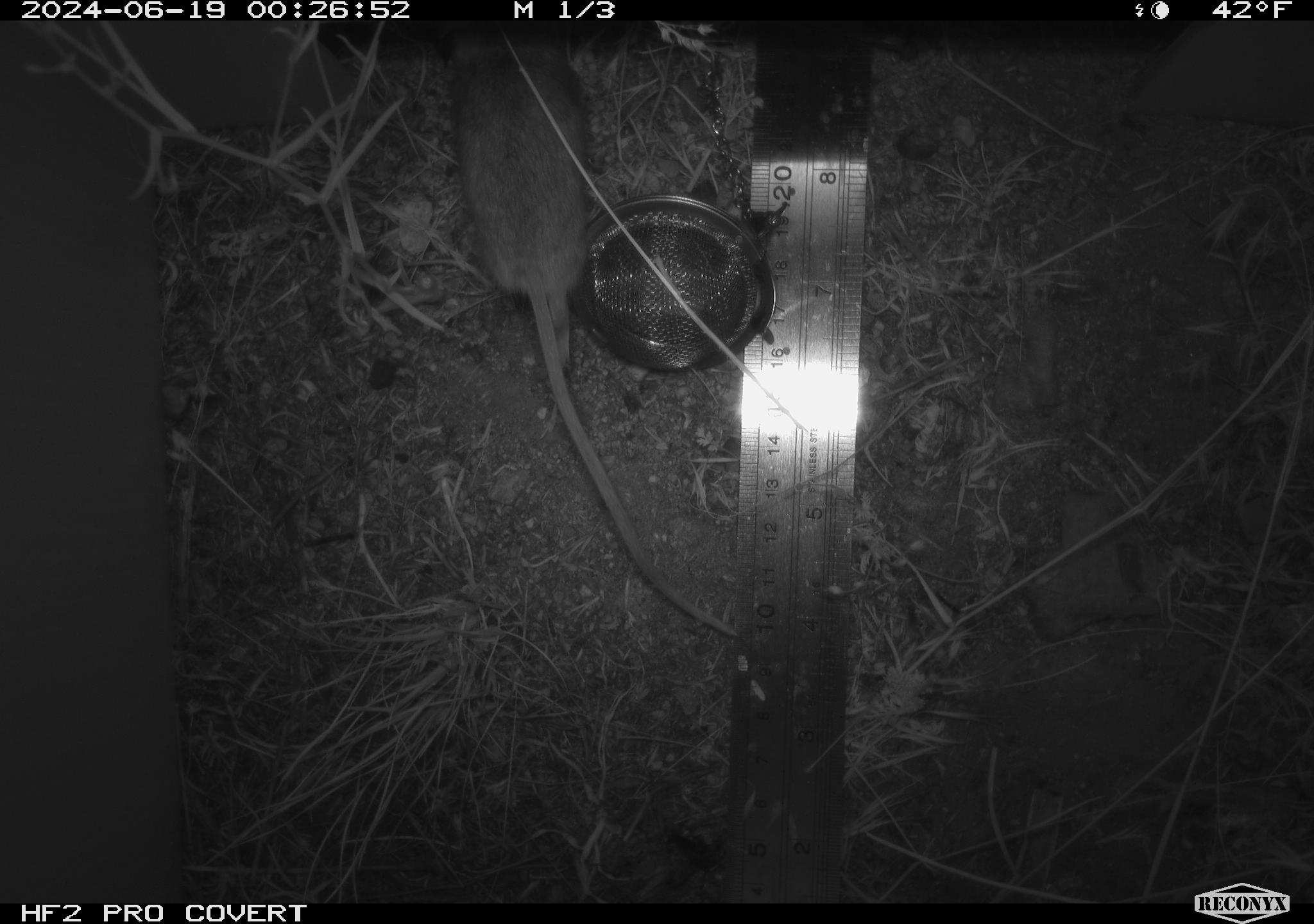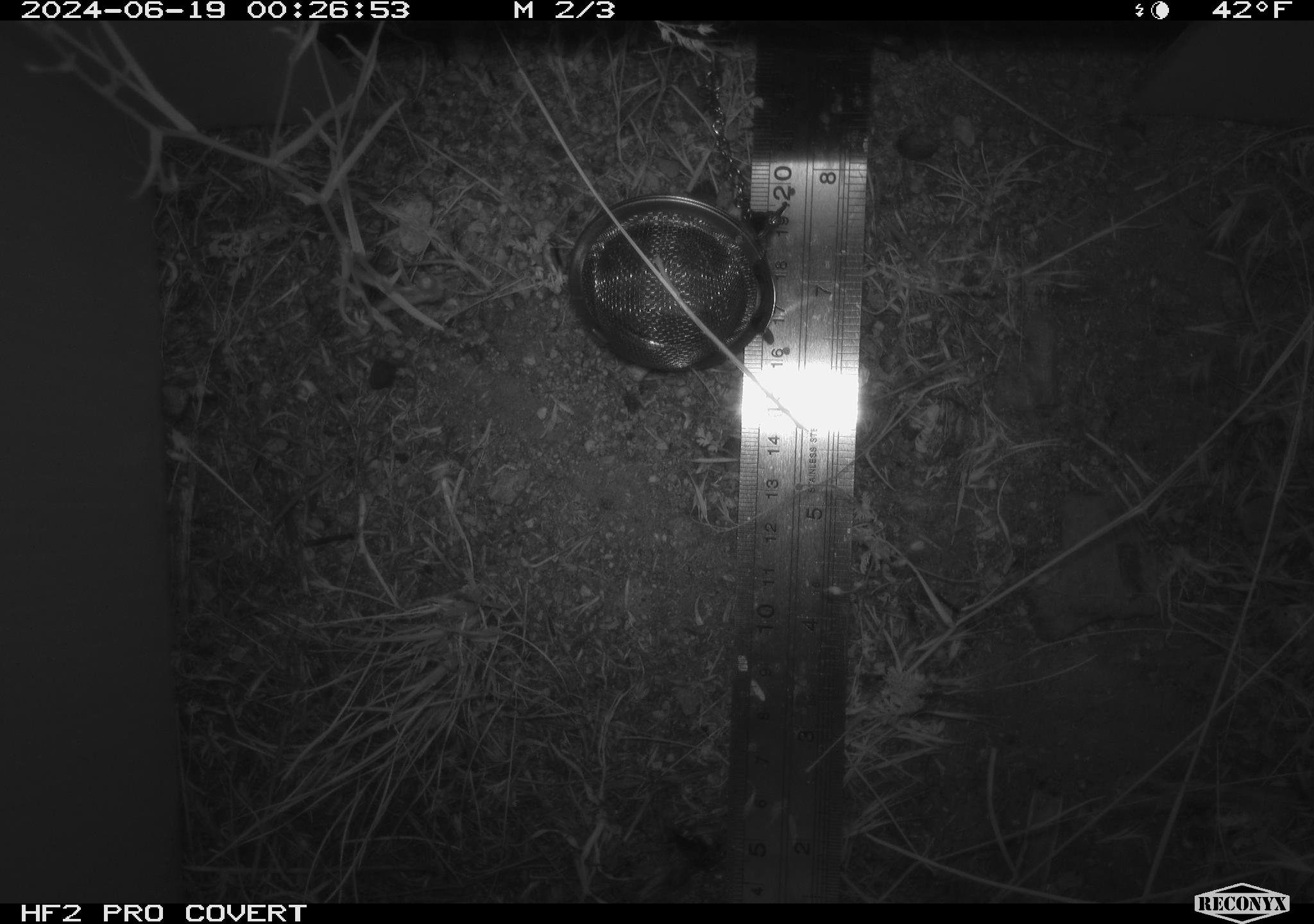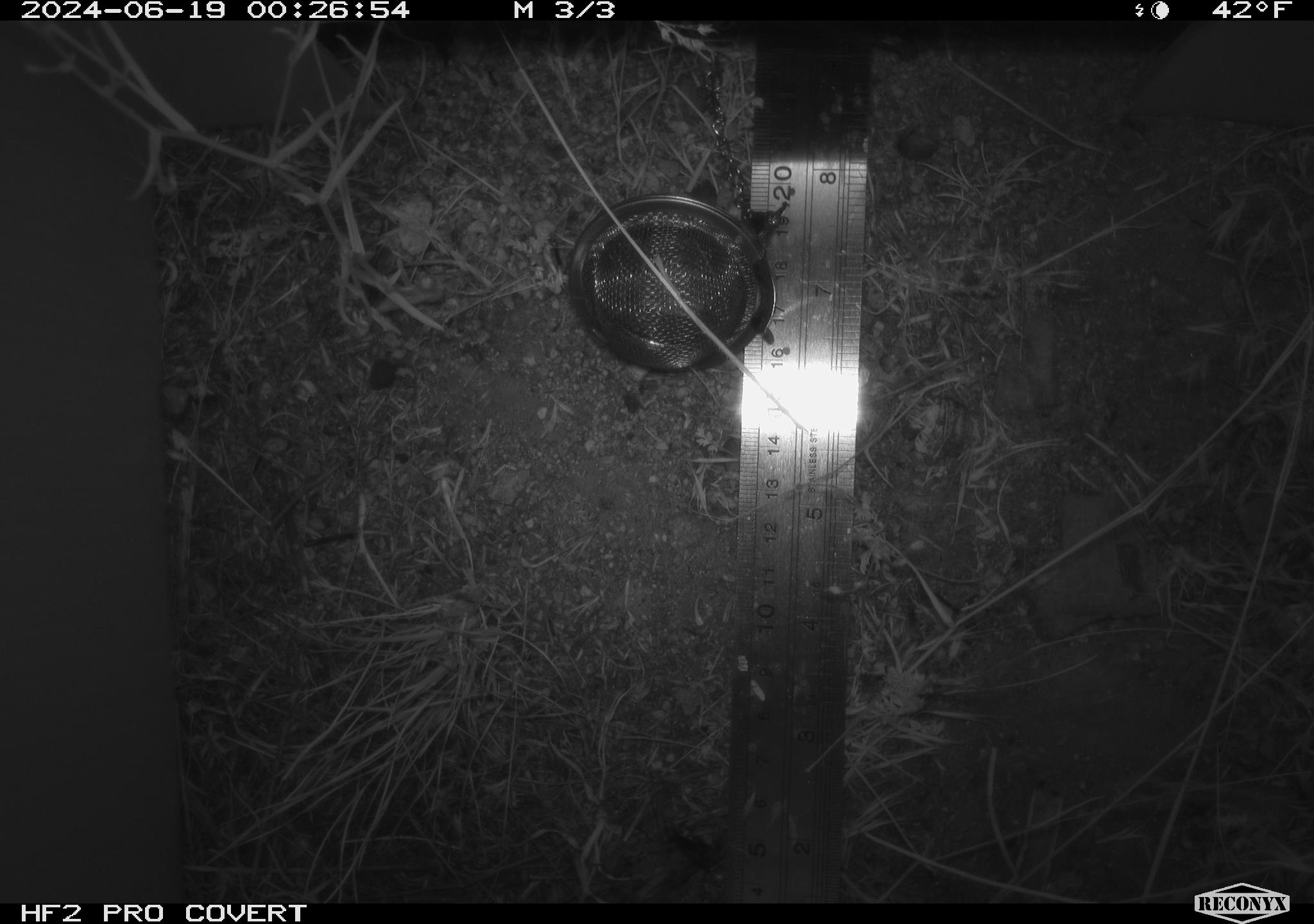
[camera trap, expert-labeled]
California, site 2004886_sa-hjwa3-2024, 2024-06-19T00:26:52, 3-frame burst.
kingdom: Animalia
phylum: Chordata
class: Mammalia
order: Rodentia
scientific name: Rodentia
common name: rodent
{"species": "rodent (Rodentia)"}